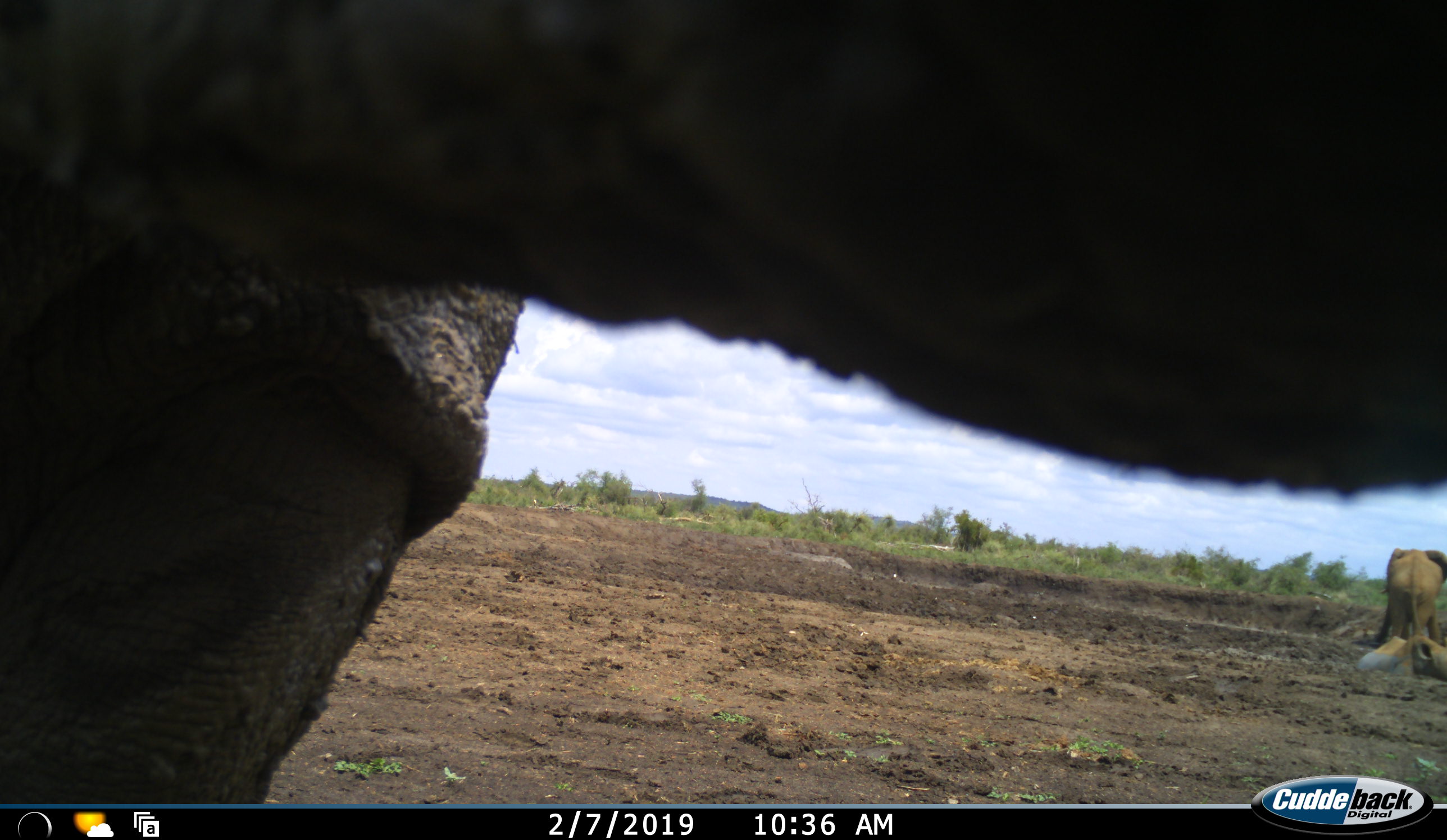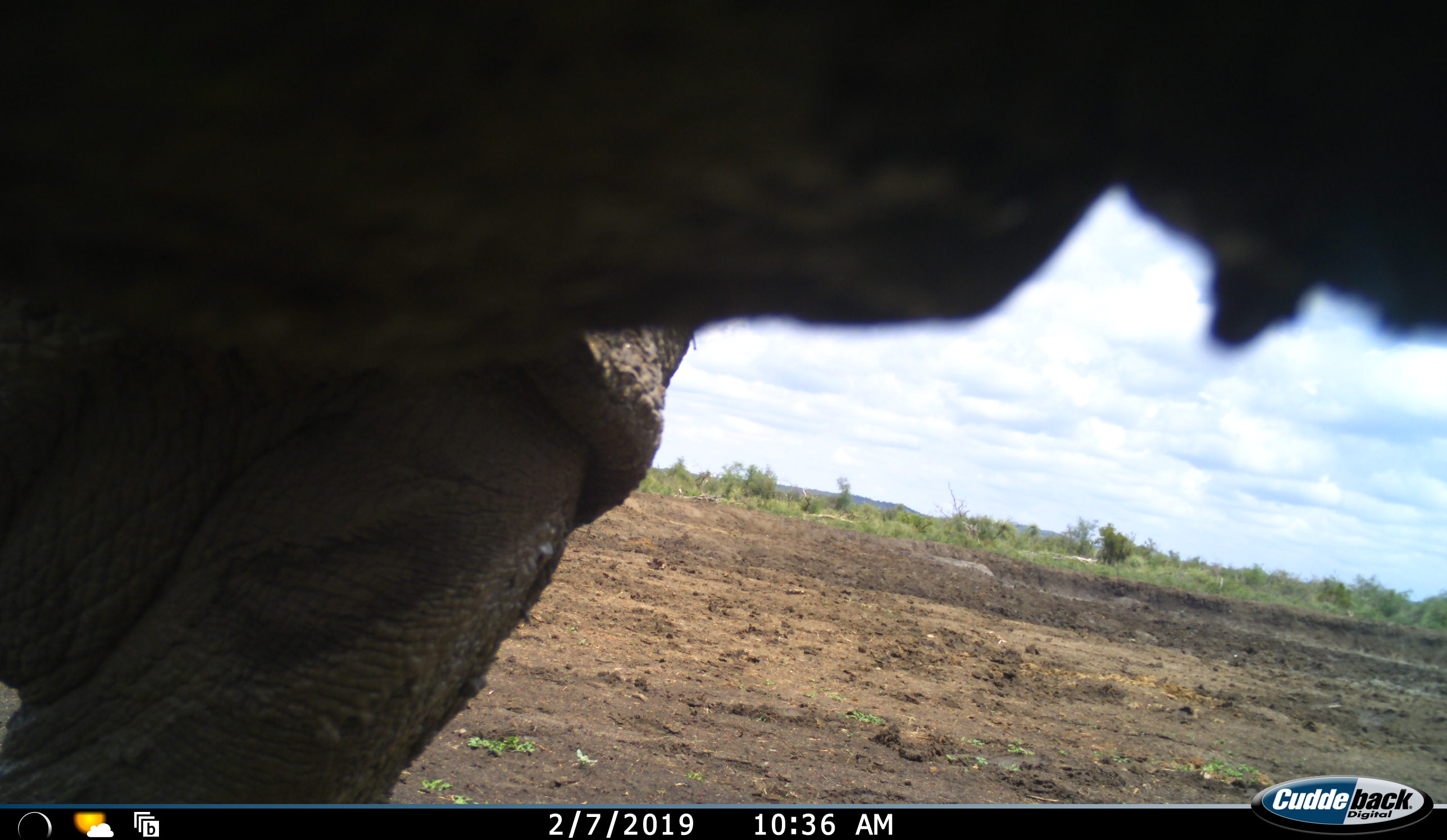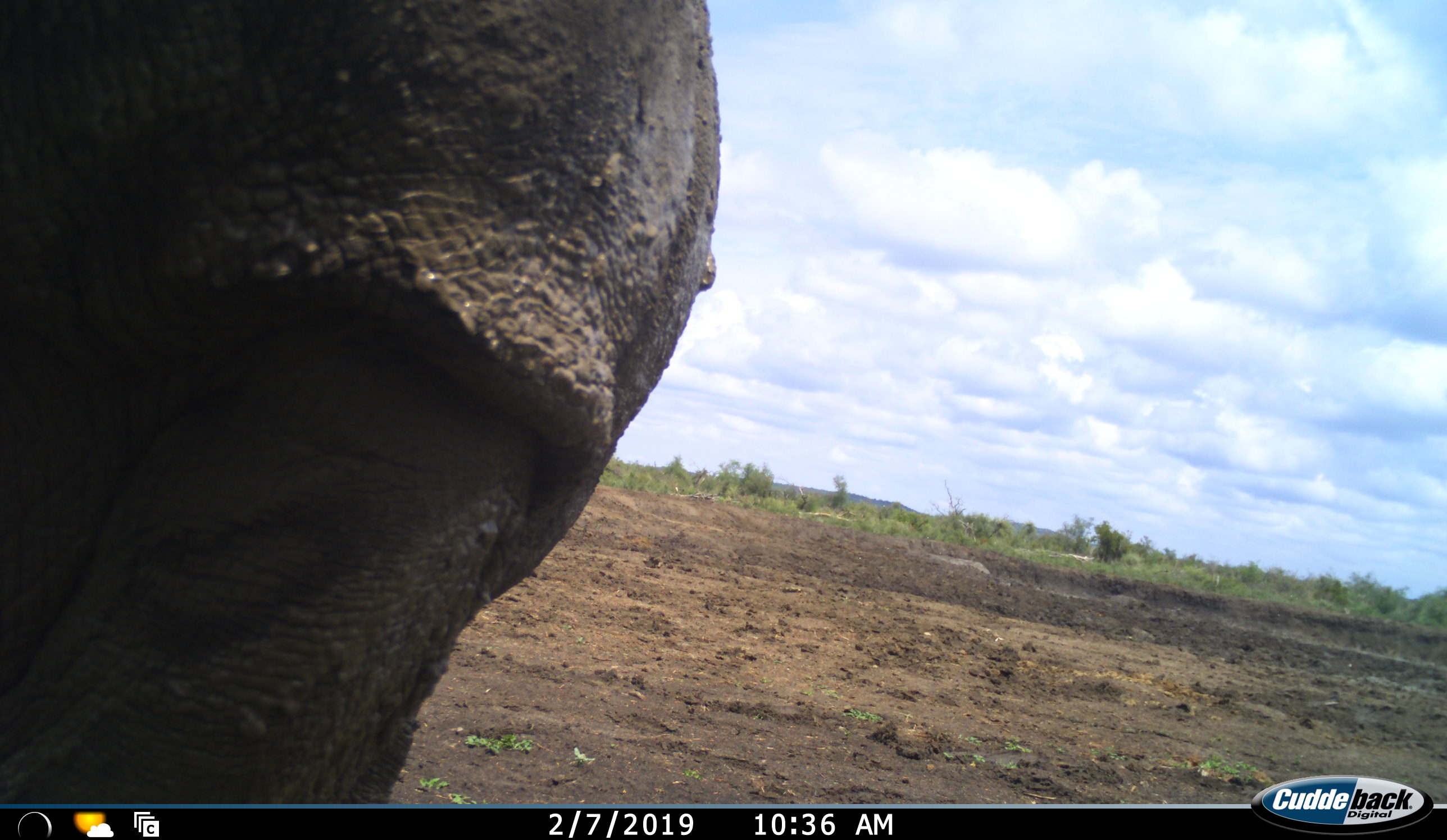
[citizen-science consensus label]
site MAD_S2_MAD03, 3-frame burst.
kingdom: Animalia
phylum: Chordata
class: Mammalia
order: Proboscidea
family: Elephantidae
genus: Loxodonta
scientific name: Loxodonta africana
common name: african bush elephant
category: elephant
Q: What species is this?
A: Elephant (african bush elephant) (Loxodonta africana).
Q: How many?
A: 2.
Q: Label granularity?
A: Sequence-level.